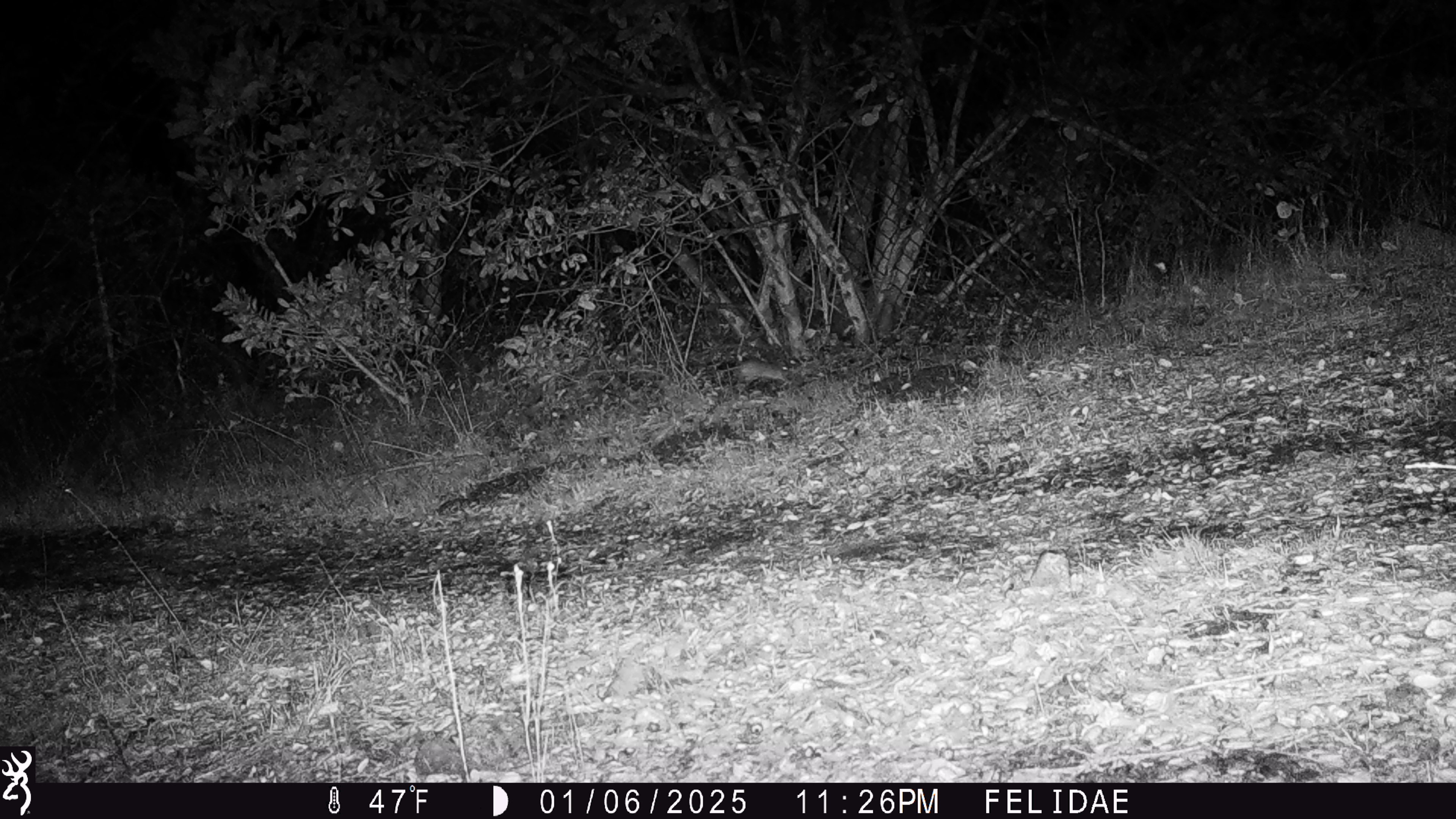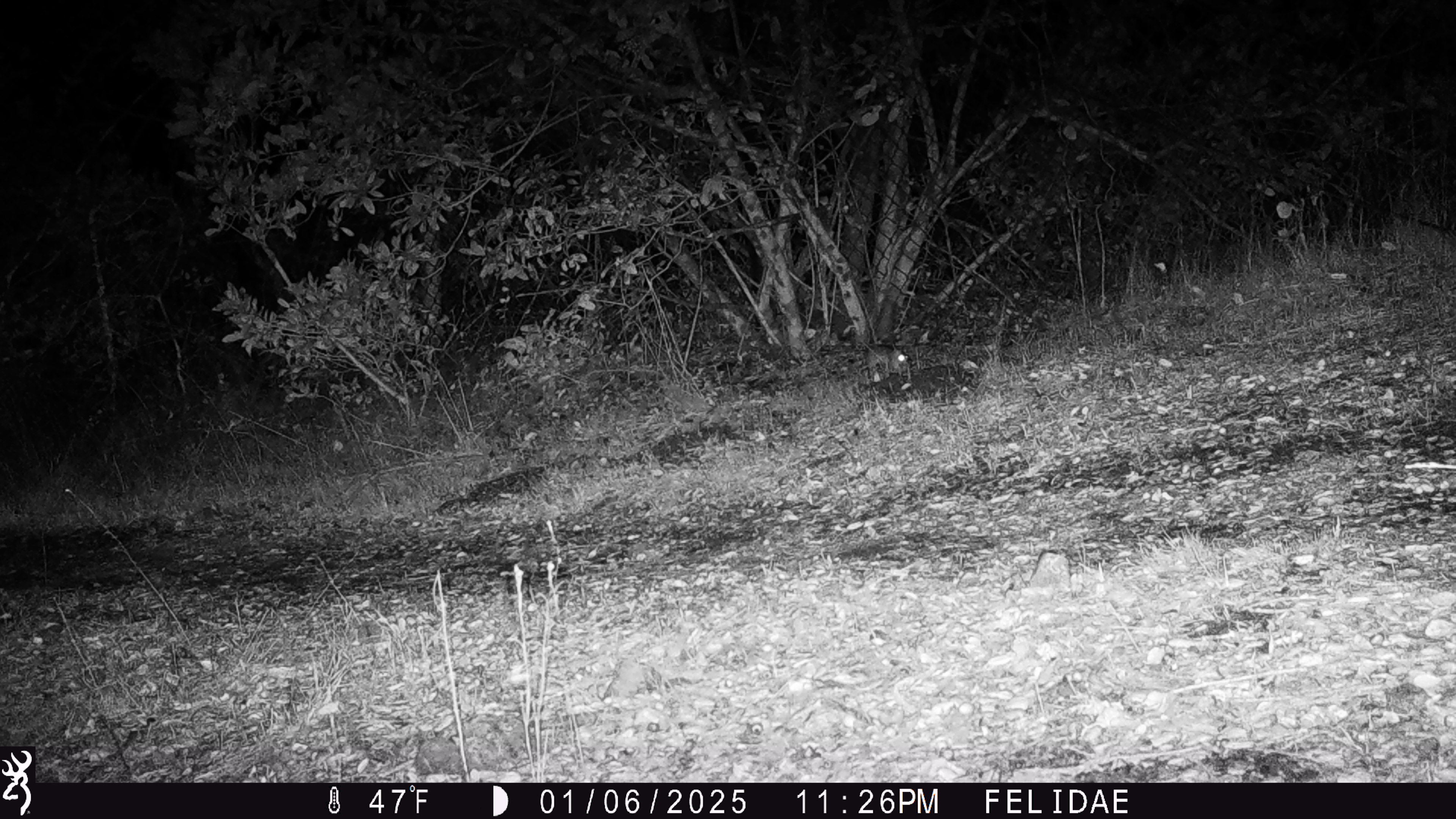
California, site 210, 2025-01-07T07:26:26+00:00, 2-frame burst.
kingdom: Animalia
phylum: Chordata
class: Mammalia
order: Rodentia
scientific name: Rodentia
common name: mouse or rat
Mouse or rat (Rodentia).